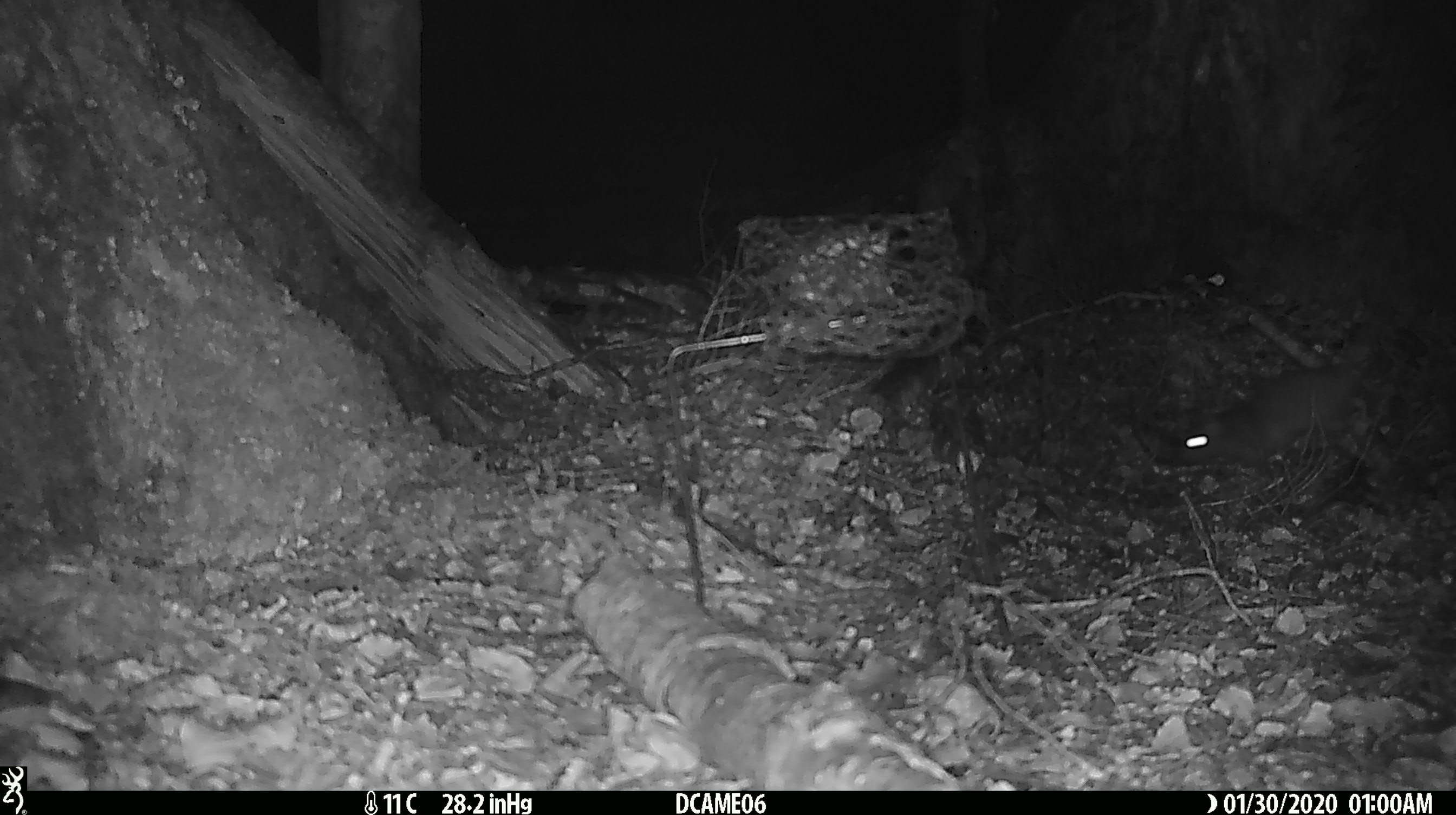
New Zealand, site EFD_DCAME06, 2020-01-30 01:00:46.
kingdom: Animalia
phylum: Chordata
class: Mammalia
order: Rodentia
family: Muridae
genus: Rattus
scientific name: Rattus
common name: rat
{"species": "rat (Rattus)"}